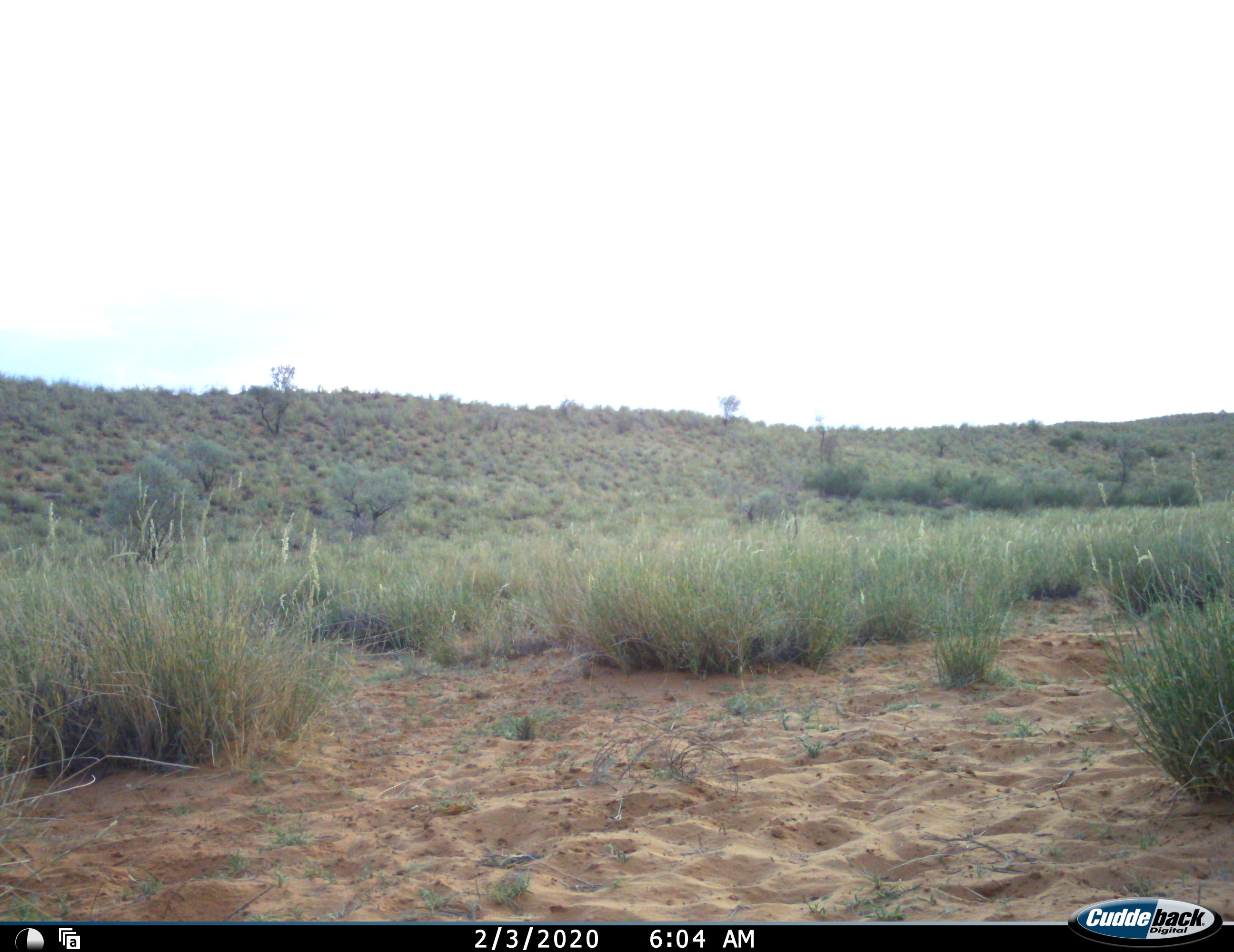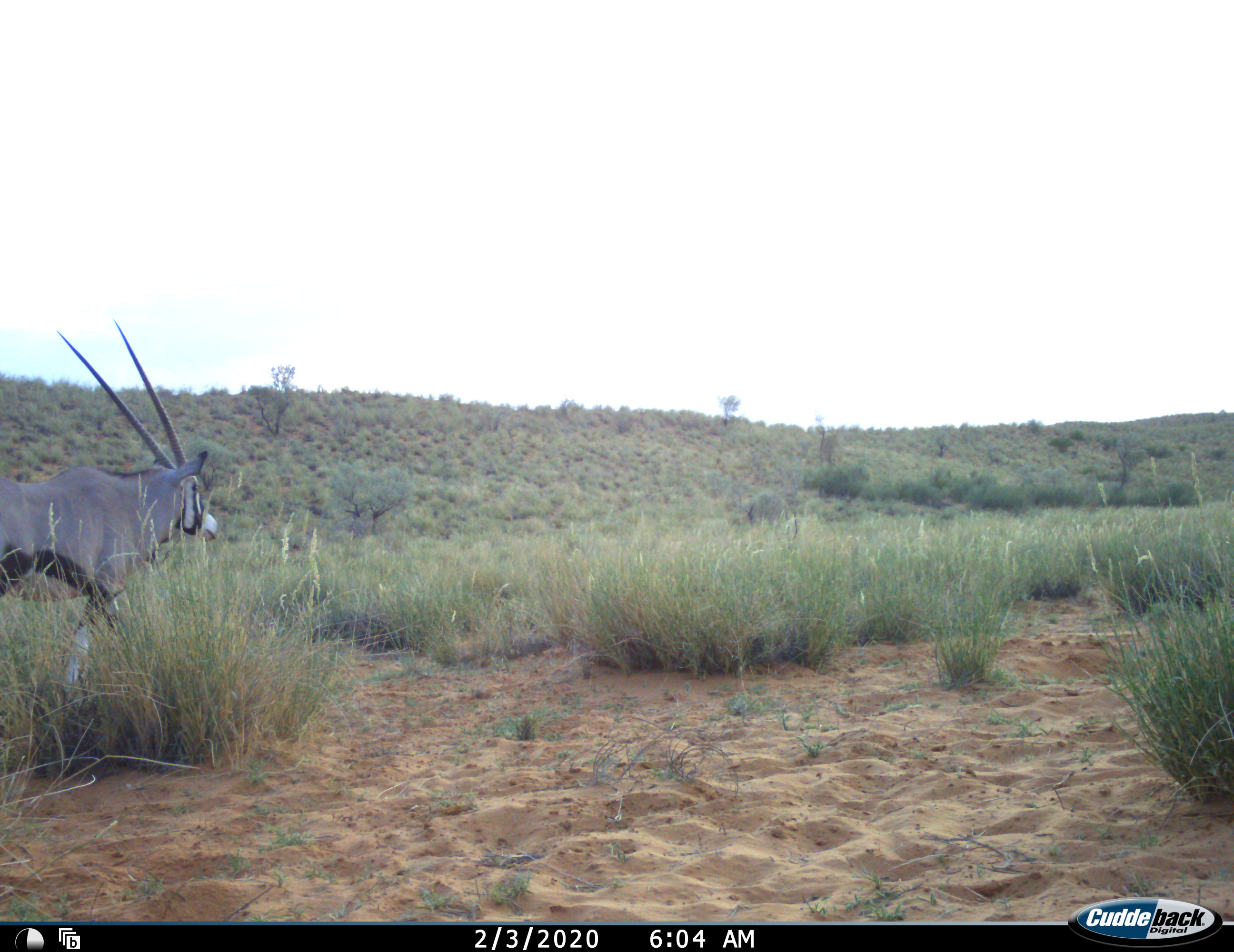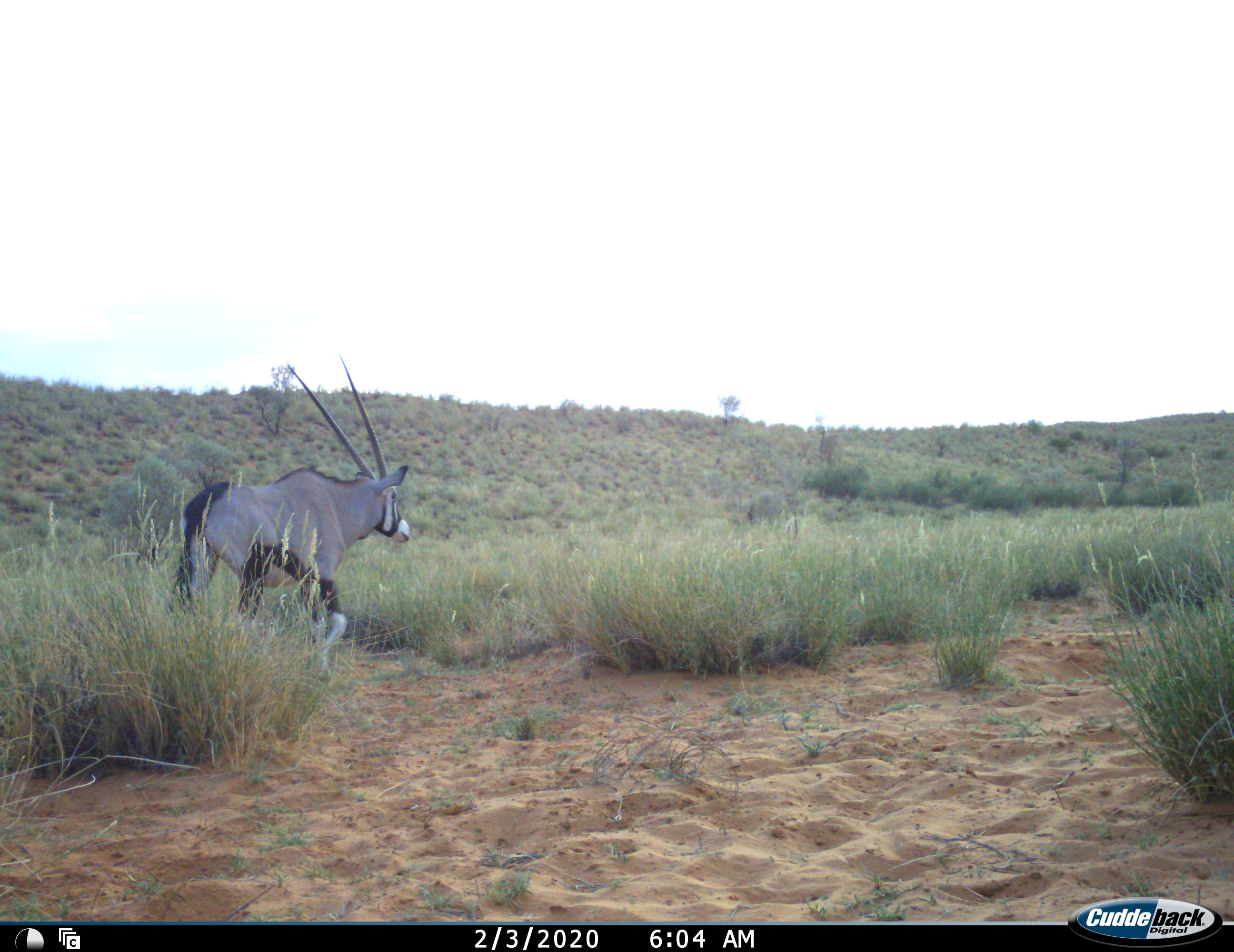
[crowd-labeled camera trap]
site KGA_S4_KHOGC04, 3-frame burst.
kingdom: Animalia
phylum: Chordata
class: Mammalia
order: Artiodactyla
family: Bovidae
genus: Oryx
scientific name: Oryx gazella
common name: gemsbok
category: oryx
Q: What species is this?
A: Oryx (gemsbok) (Oryx gazella).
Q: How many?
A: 1.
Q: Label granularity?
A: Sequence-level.